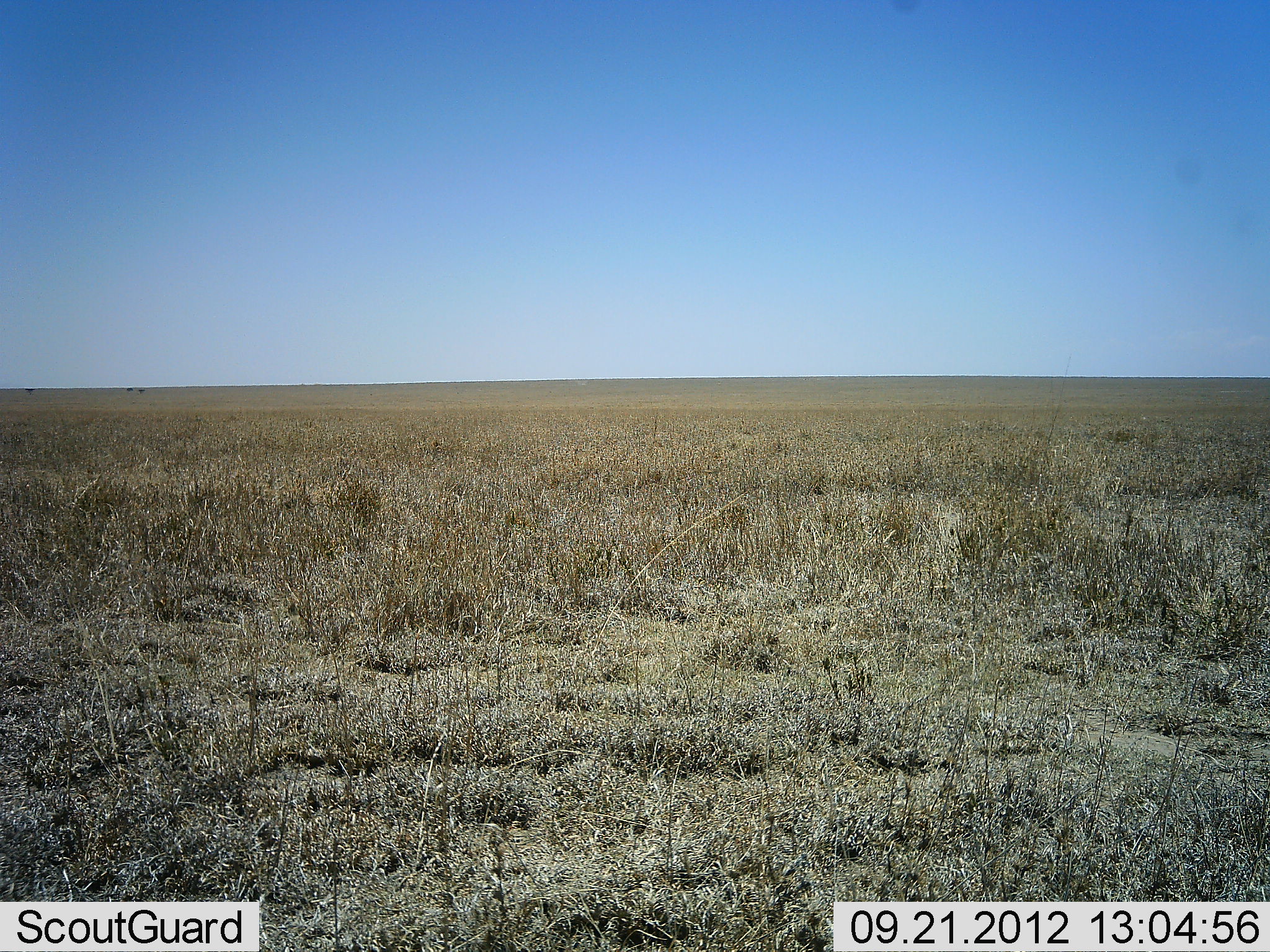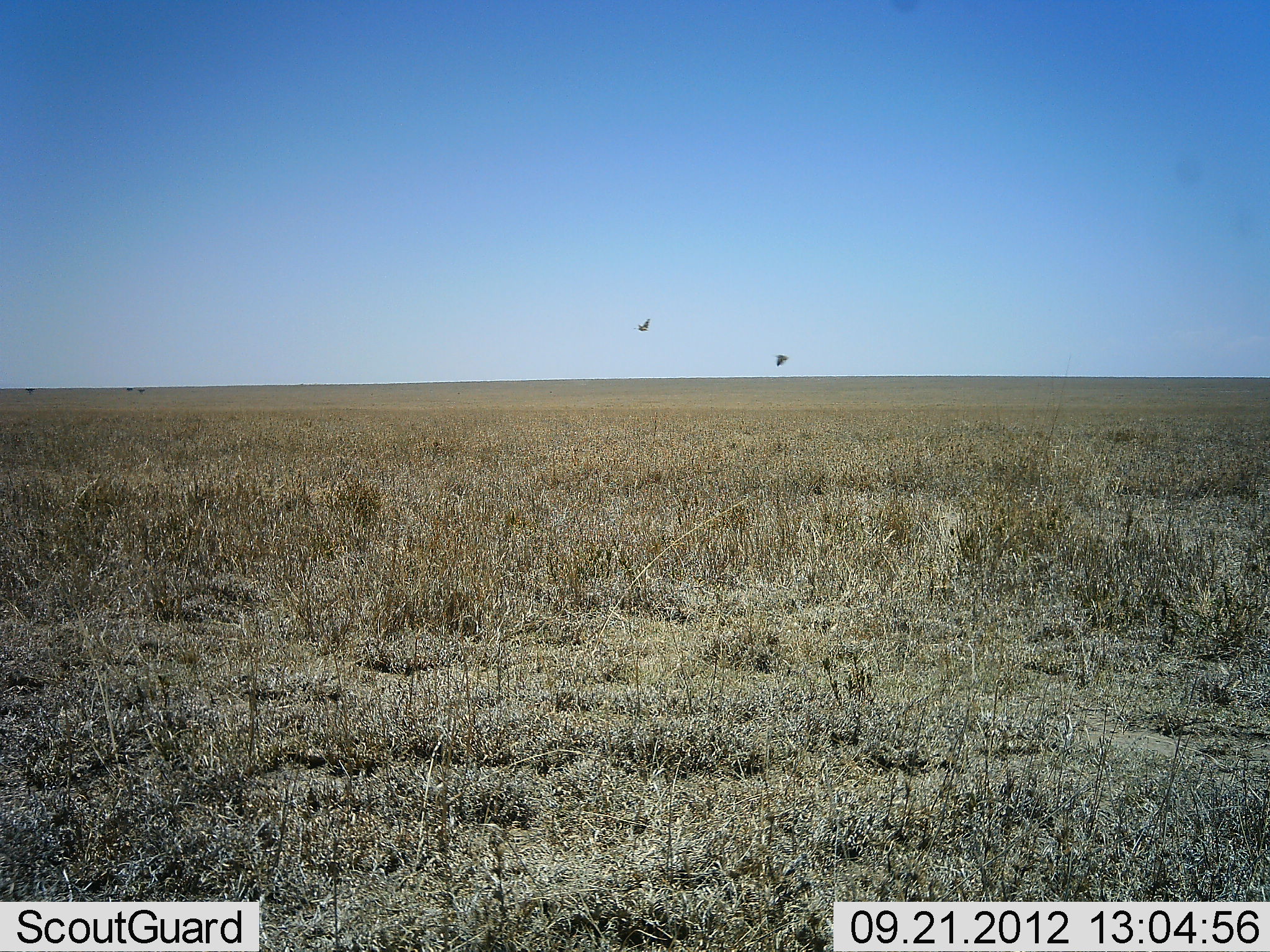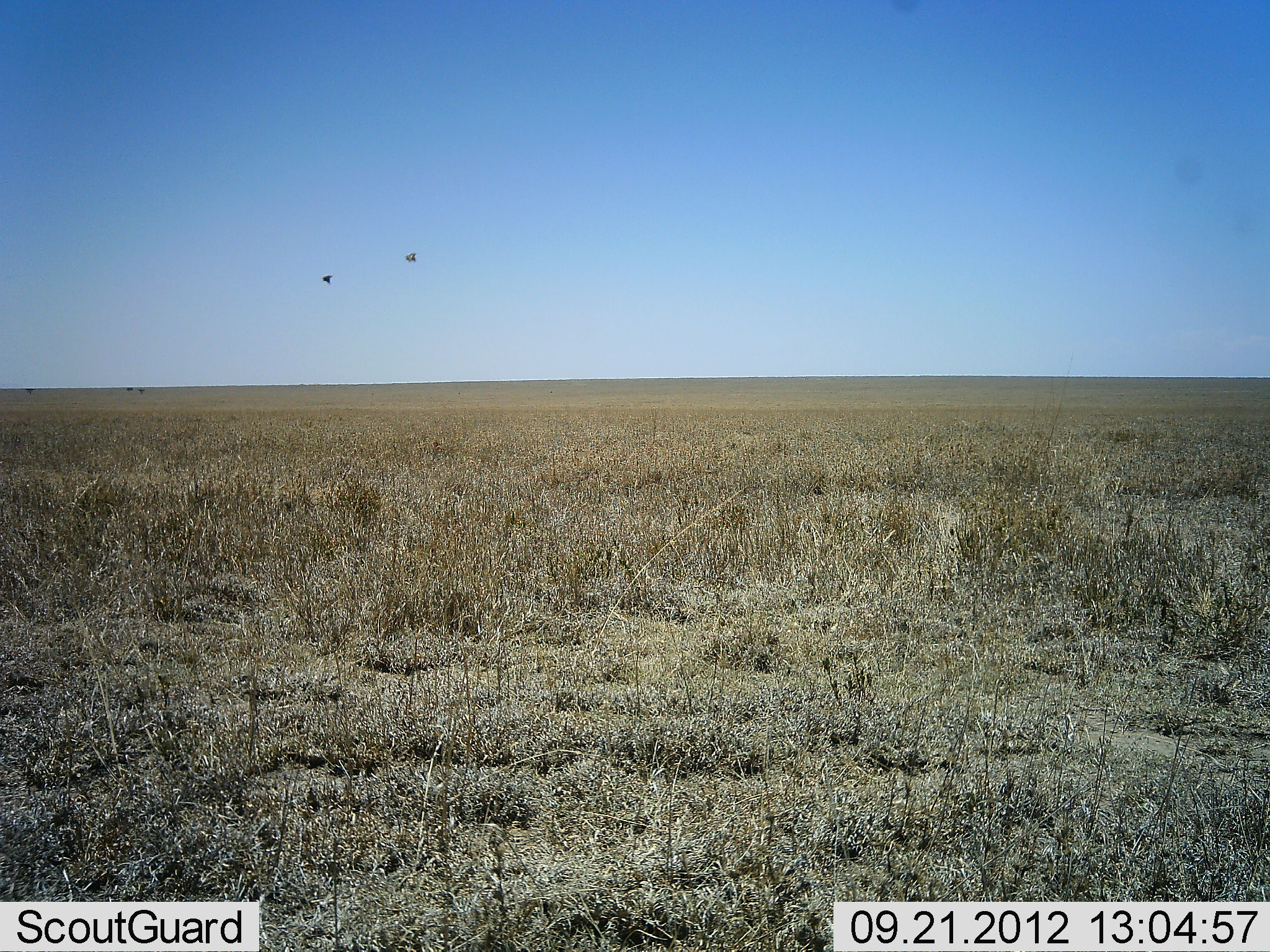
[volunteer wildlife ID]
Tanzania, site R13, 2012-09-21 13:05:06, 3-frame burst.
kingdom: Animalia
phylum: Chordata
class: Aves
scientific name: Aves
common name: bird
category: otherbird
Otherbird (bird) (Aves), count 2. Behavior (volunteer vote fractions): standing 0%, resting 0%, moving 100%, interacting 0%. Young present (vote fraction): 0%. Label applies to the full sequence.